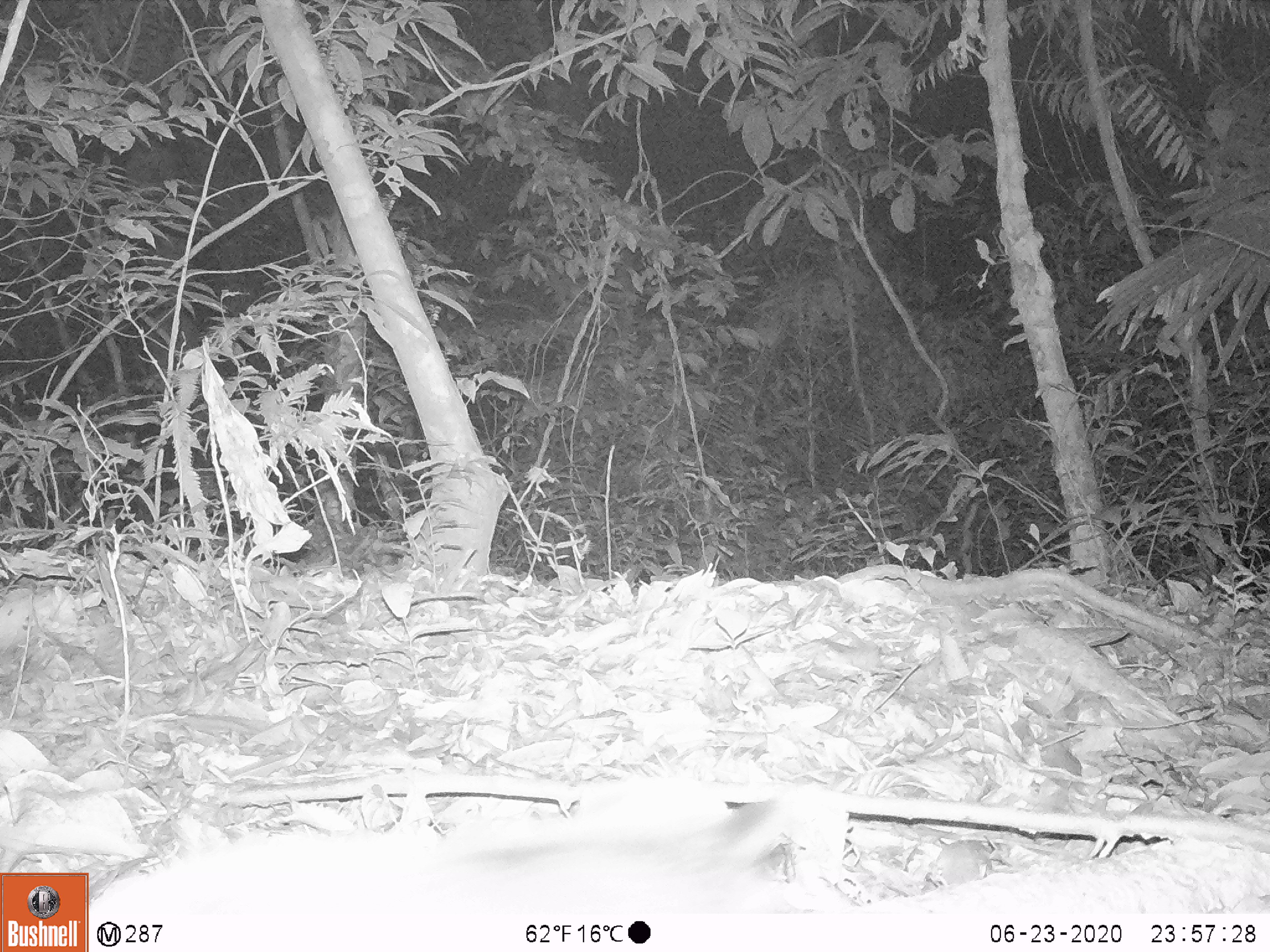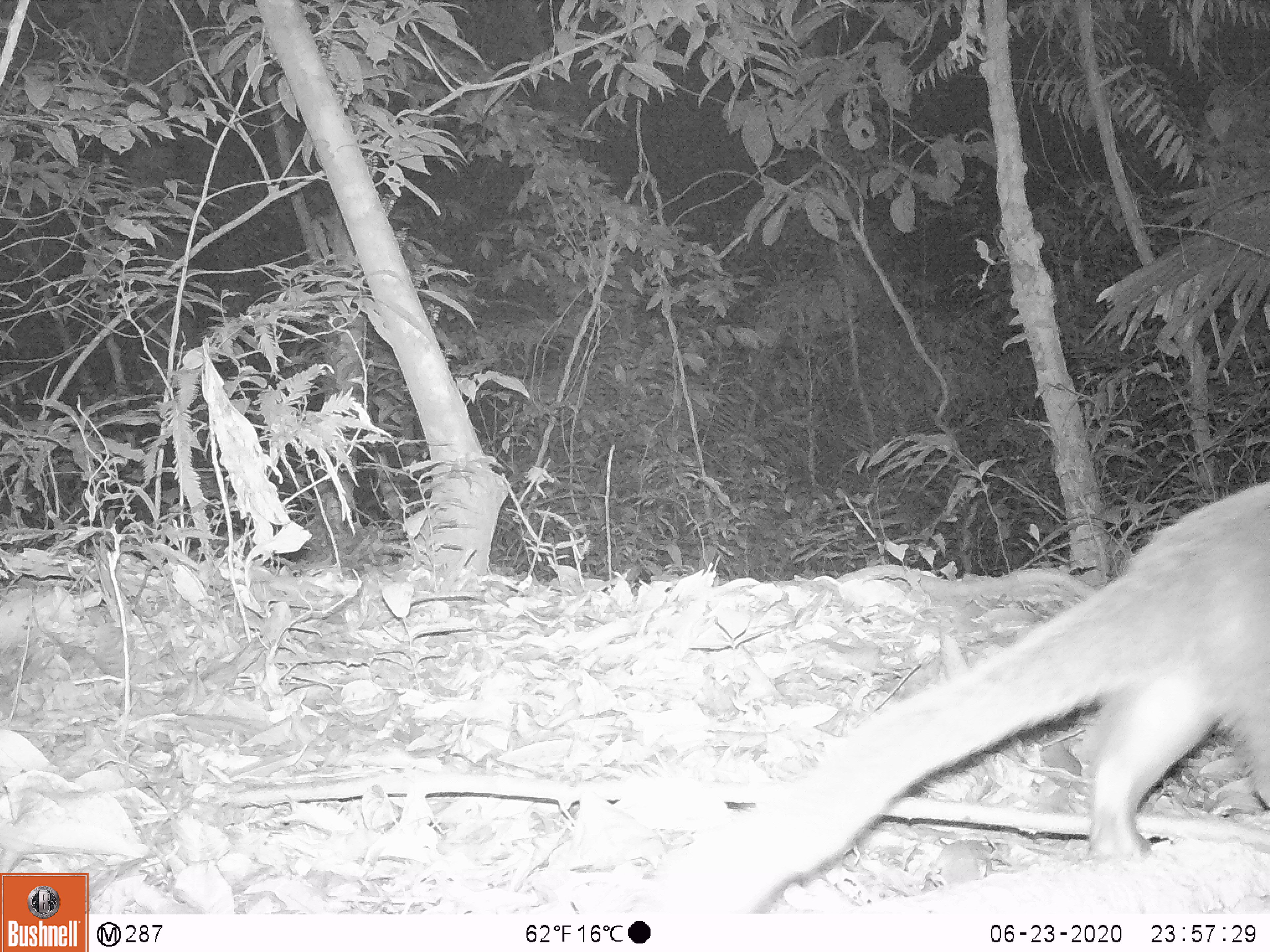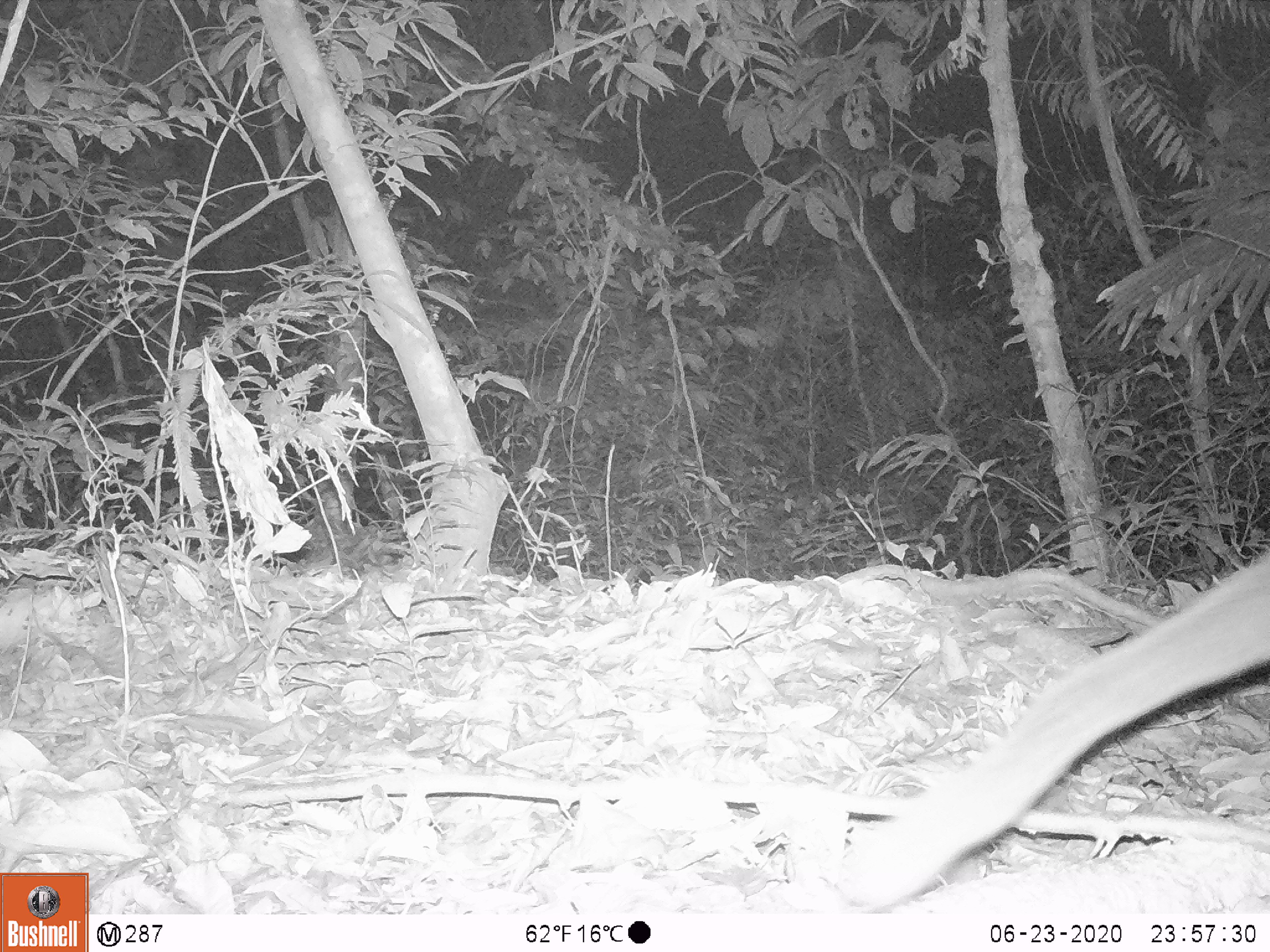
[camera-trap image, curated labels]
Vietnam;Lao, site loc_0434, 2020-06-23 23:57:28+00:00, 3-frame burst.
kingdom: Animalia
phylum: Chordata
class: Mammalia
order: Carnivora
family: Viverridae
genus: Paguma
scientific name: Paguma larvata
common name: masked palm civet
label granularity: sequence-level